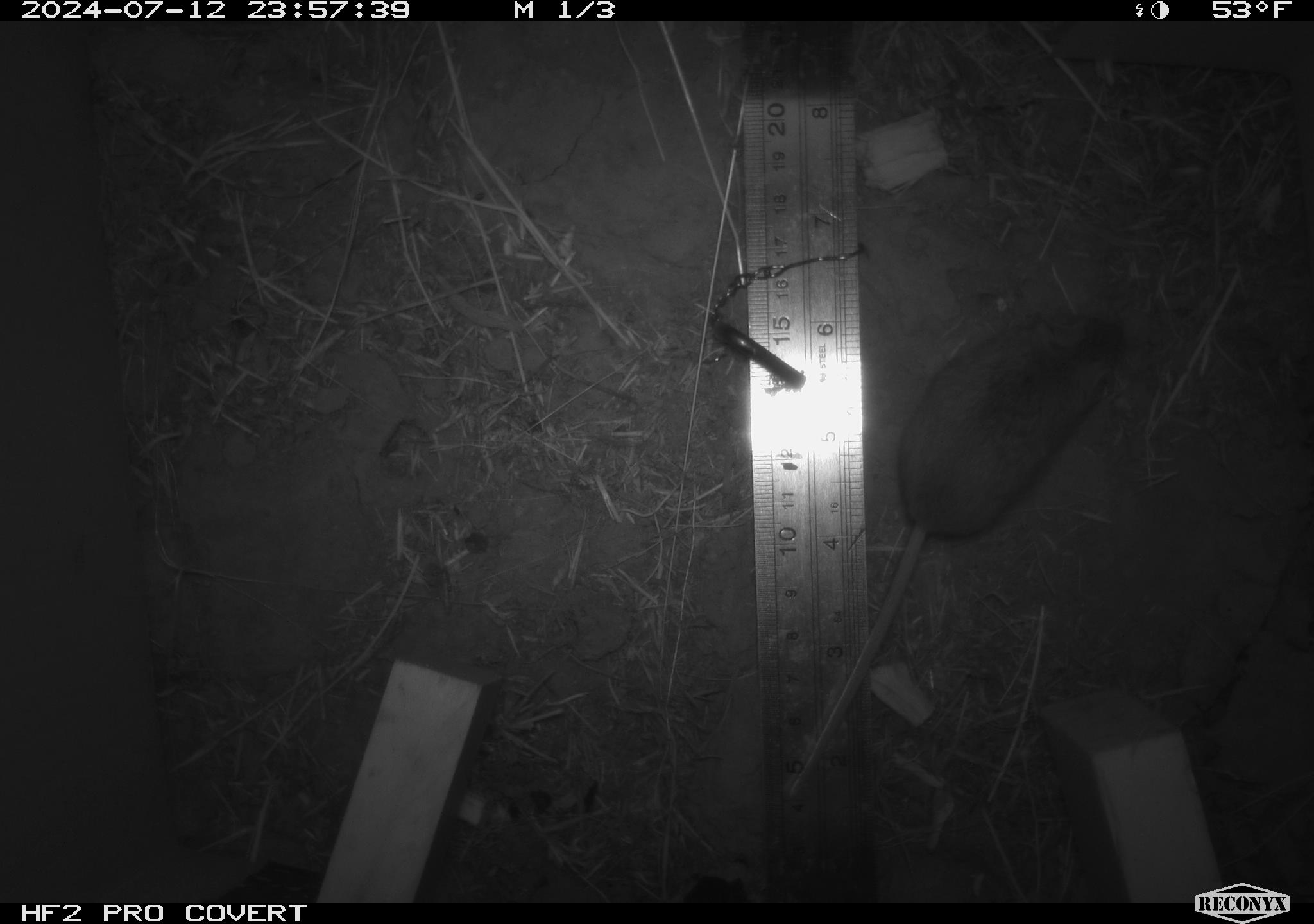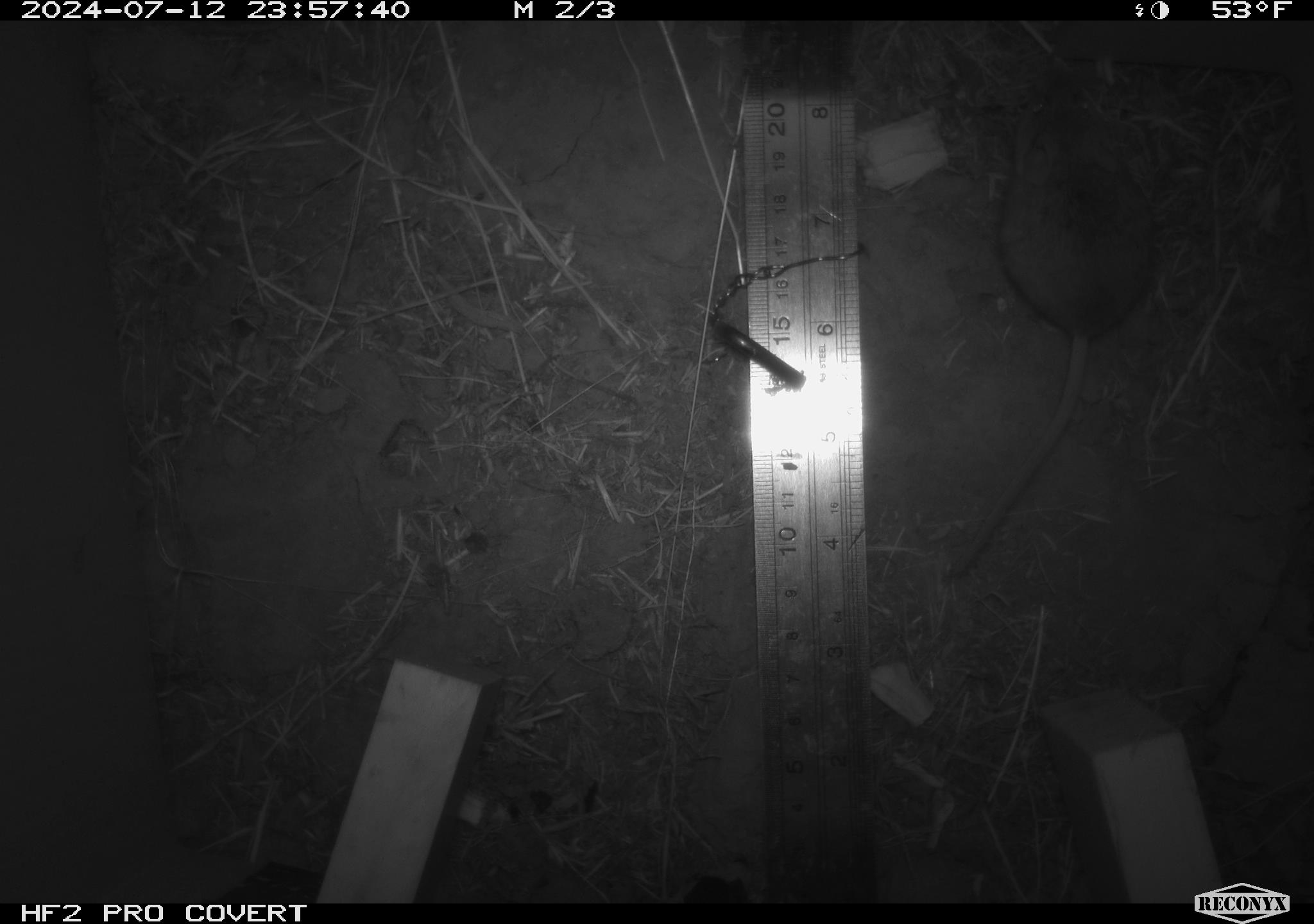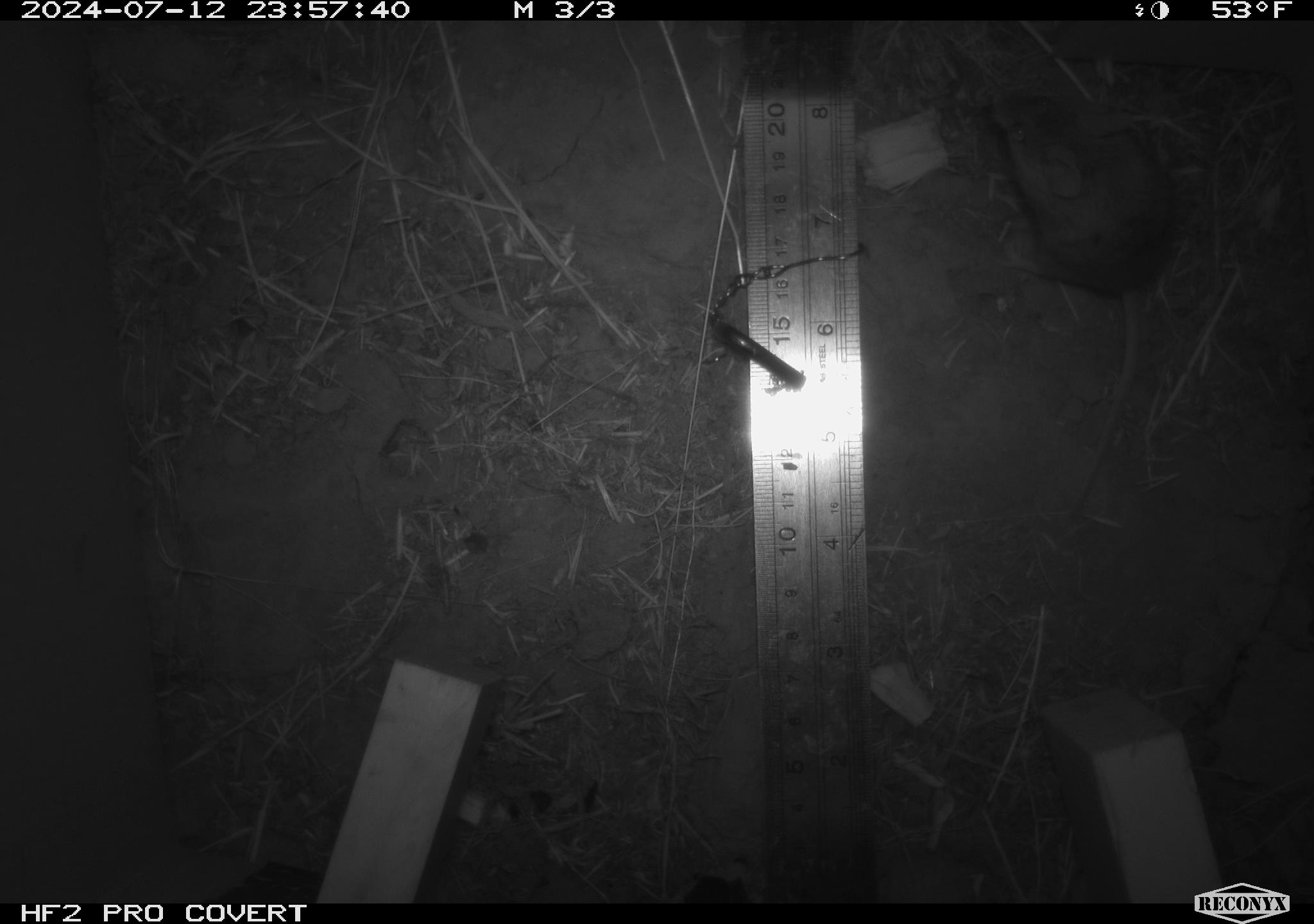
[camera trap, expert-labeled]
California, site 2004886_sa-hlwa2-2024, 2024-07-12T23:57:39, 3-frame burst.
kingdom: Animalia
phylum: Chordata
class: Mammalia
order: Rodentia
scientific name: Rodentia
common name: mouse species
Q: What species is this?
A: Mouse species (Rodentia).